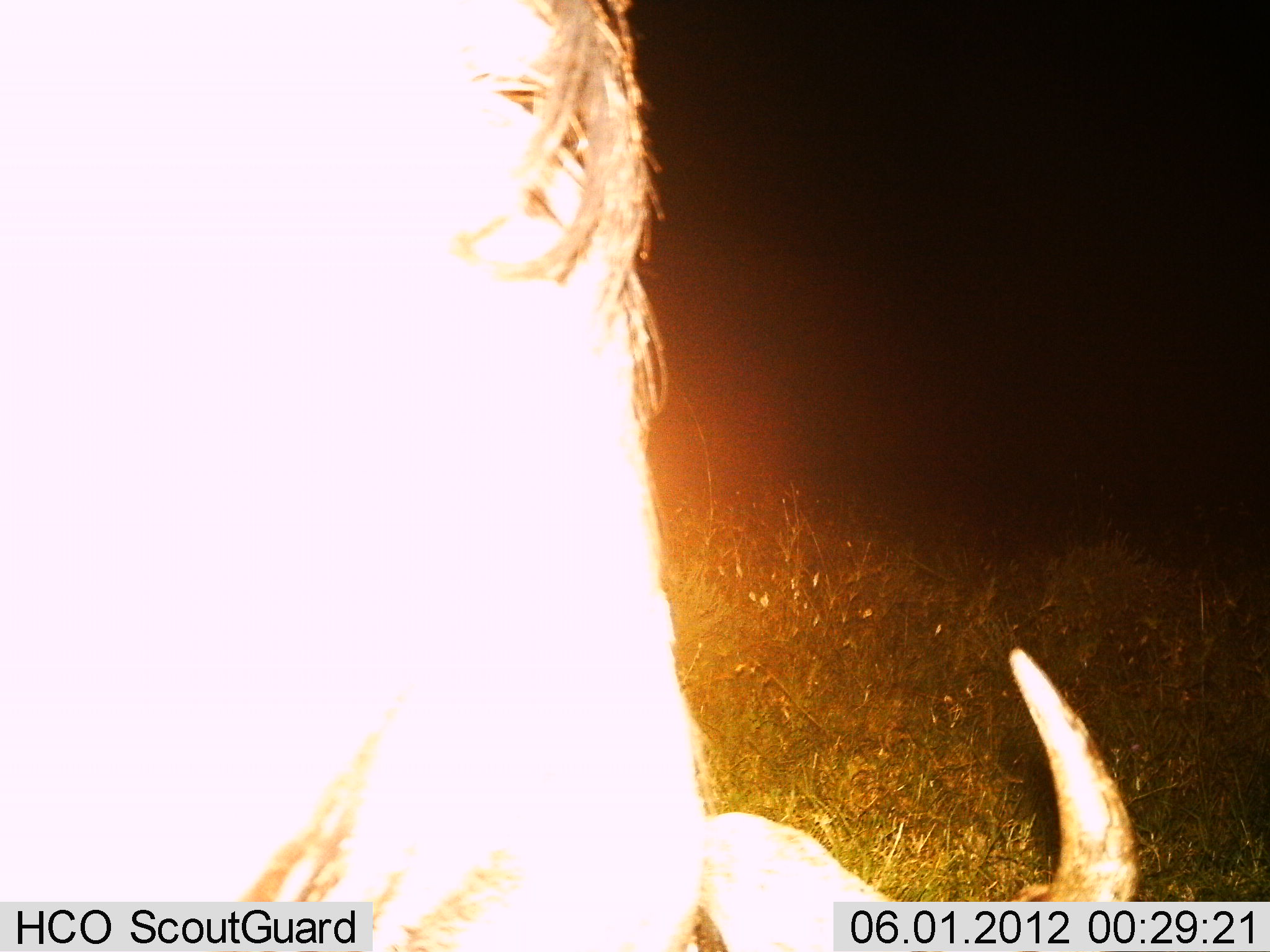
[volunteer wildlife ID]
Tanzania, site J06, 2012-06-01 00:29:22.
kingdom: Animalia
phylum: Chordata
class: Mammalia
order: Artiodactyla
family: Bovidae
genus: Connochaetes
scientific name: Connochaetes taurinus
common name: blue wildebeest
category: wildebeest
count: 1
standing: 55%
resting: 0%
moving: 9%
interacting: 0%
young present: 0%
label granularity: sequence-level